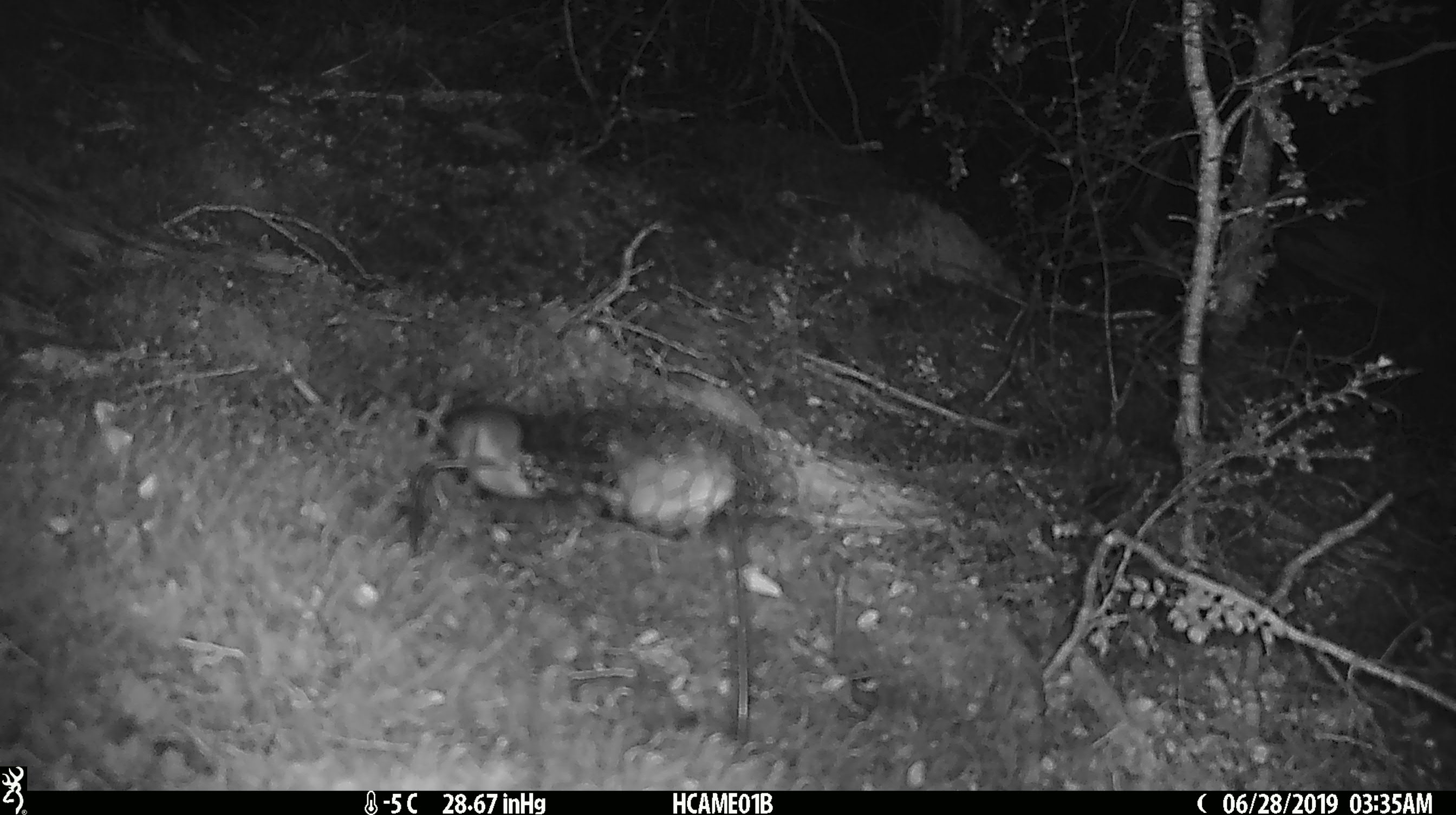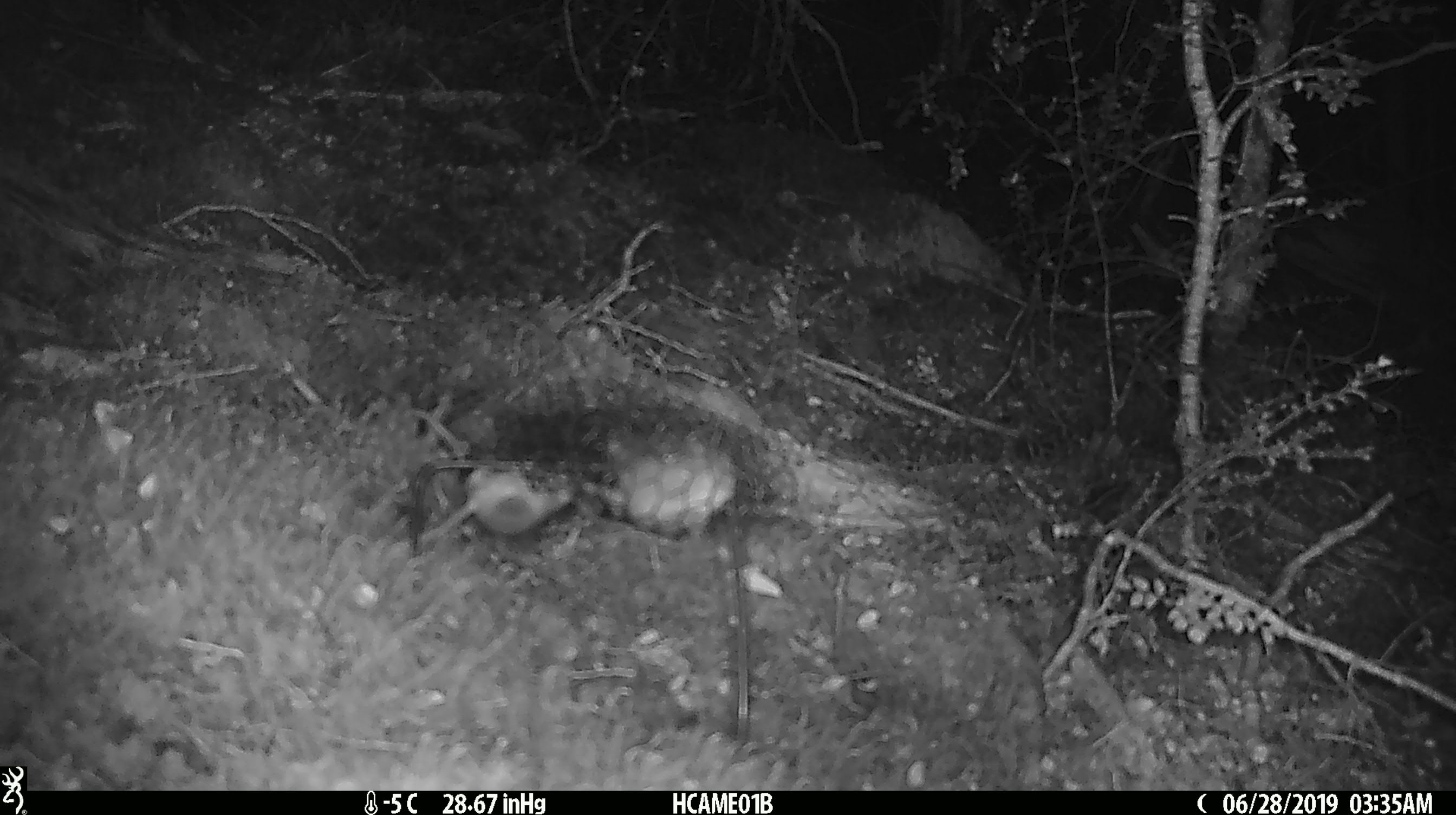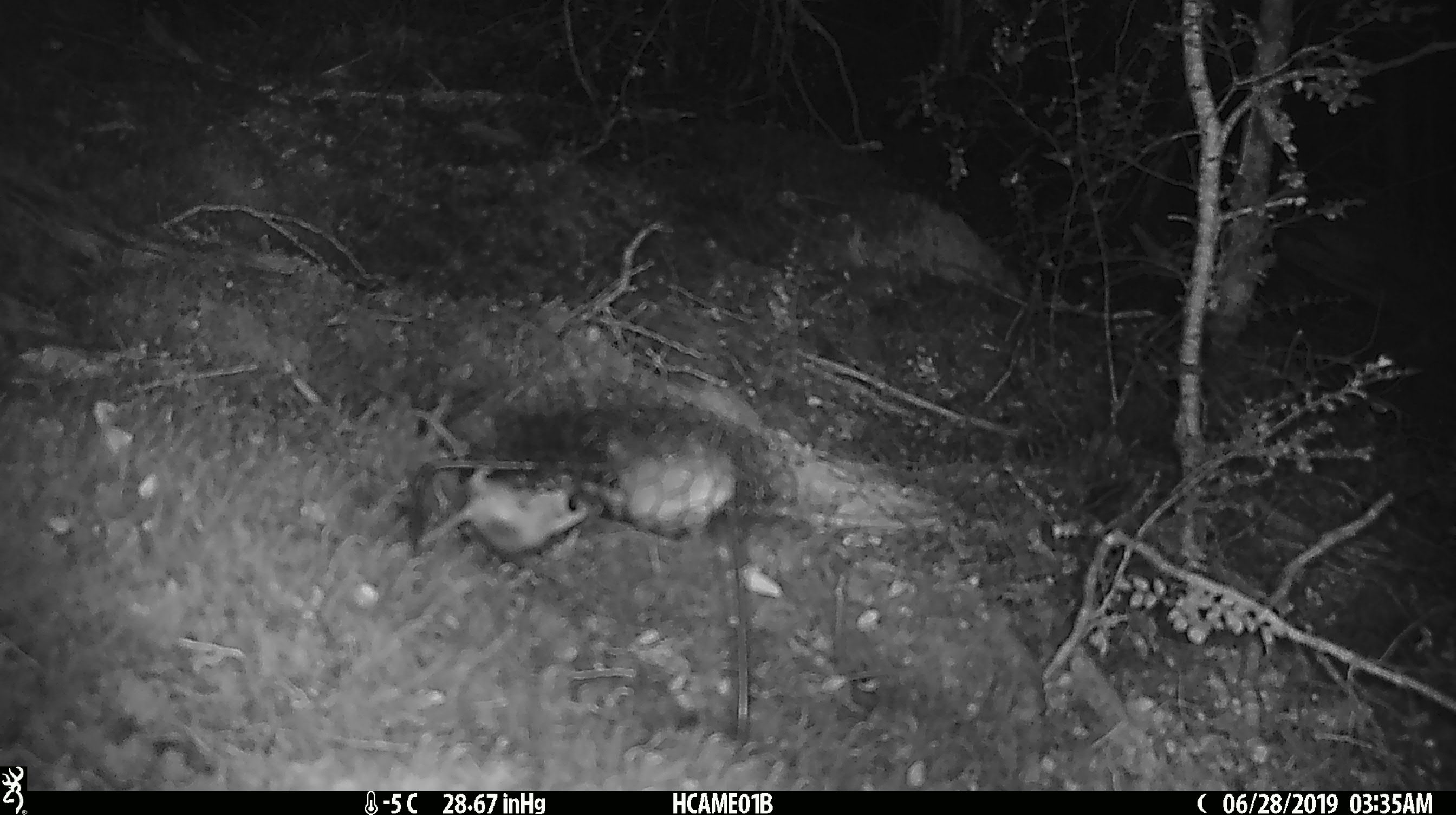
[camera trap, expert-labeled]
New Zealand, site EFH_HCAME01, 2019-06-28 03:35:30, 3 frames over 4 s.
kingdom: Animalia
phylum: Chordata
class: Mammalia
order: Rodentia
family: Muridae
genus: Mus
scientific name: Mus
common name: mouse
Mouse (Mus).